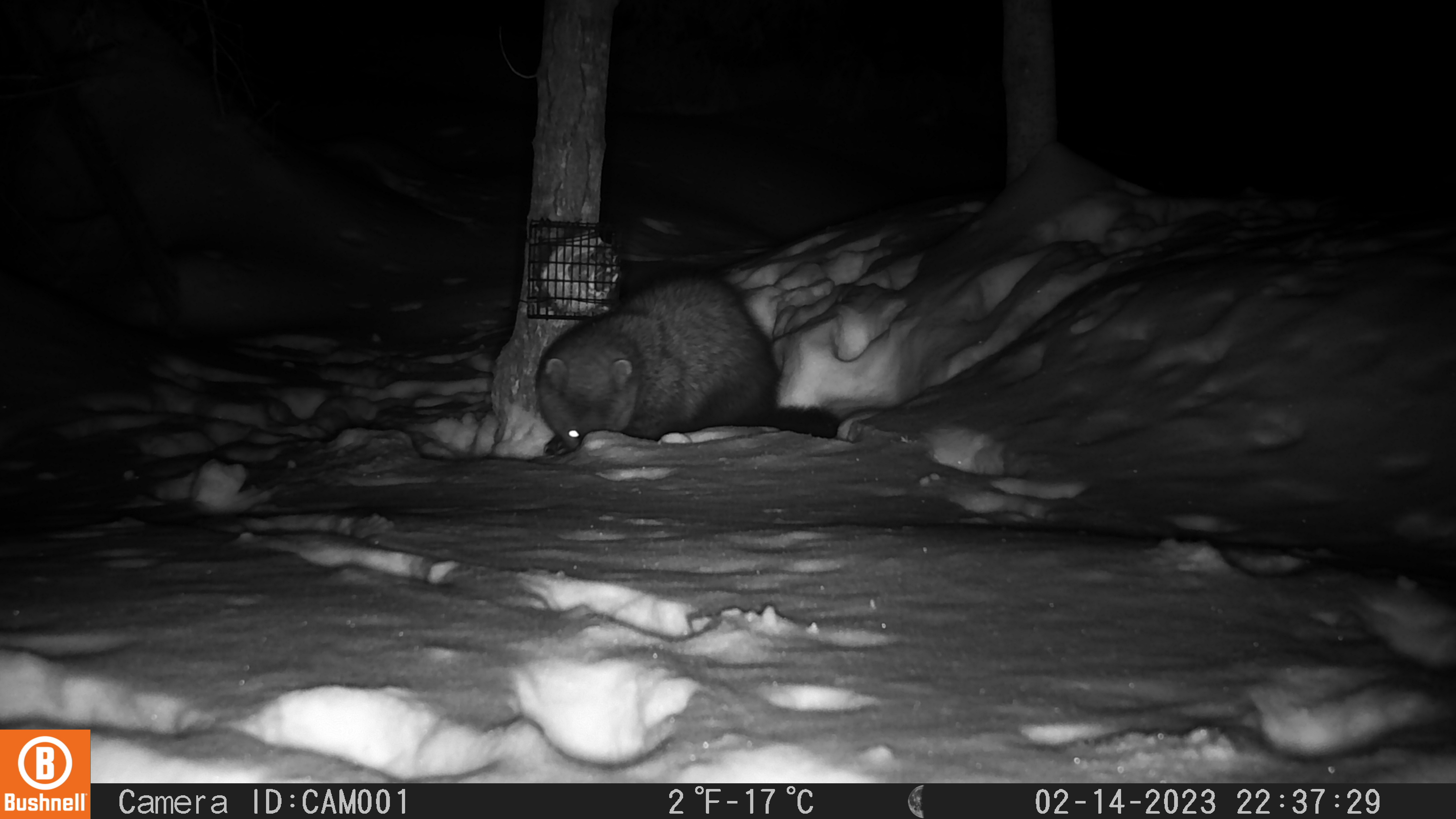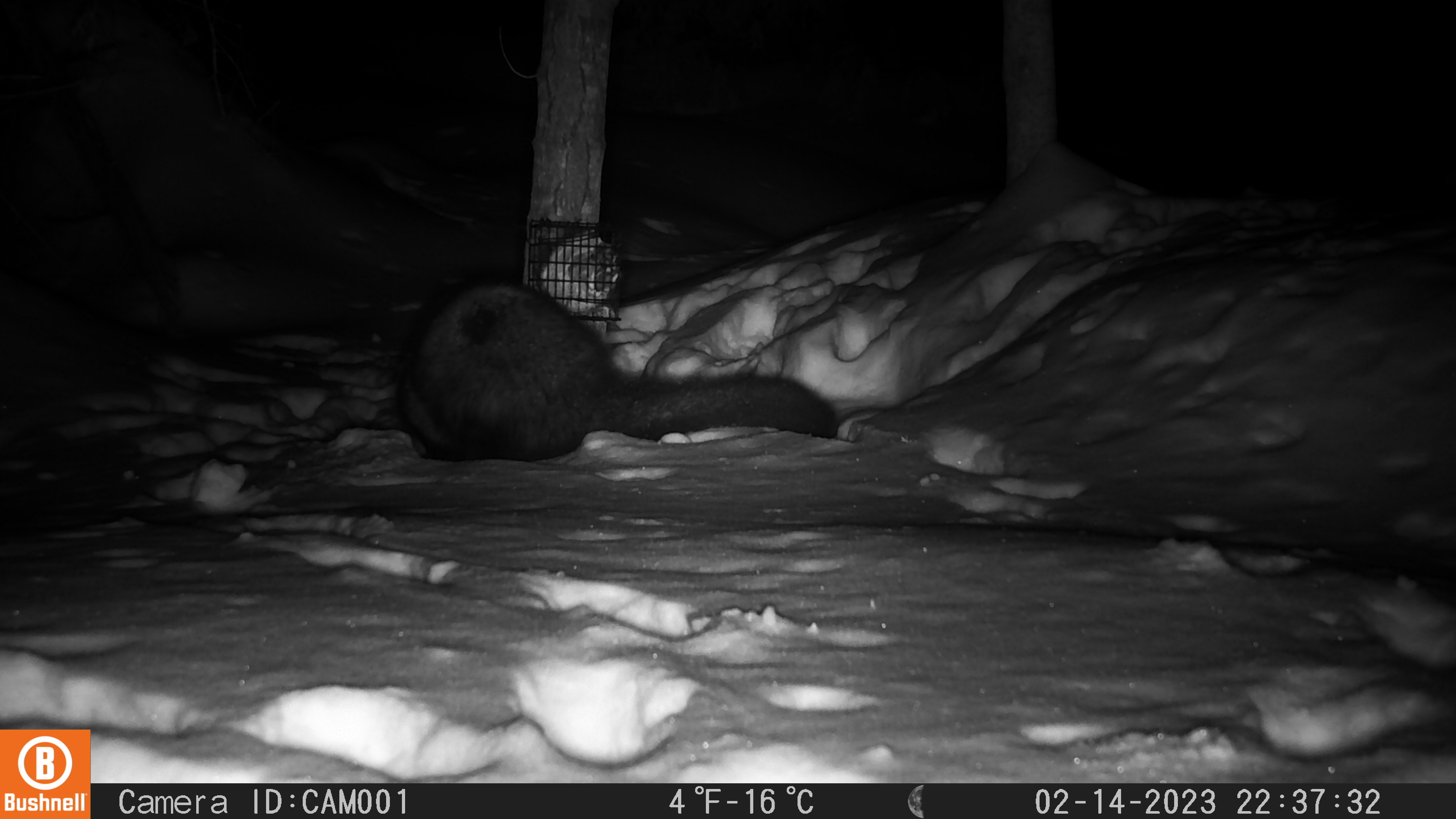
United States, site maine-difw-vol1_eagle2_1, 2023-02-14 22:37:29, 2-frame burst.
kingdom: Animalia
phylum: Chordata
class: Mammalia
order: Carnivora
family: Mustelidae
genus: Pekania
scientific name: Pekania pennanti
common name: fisher